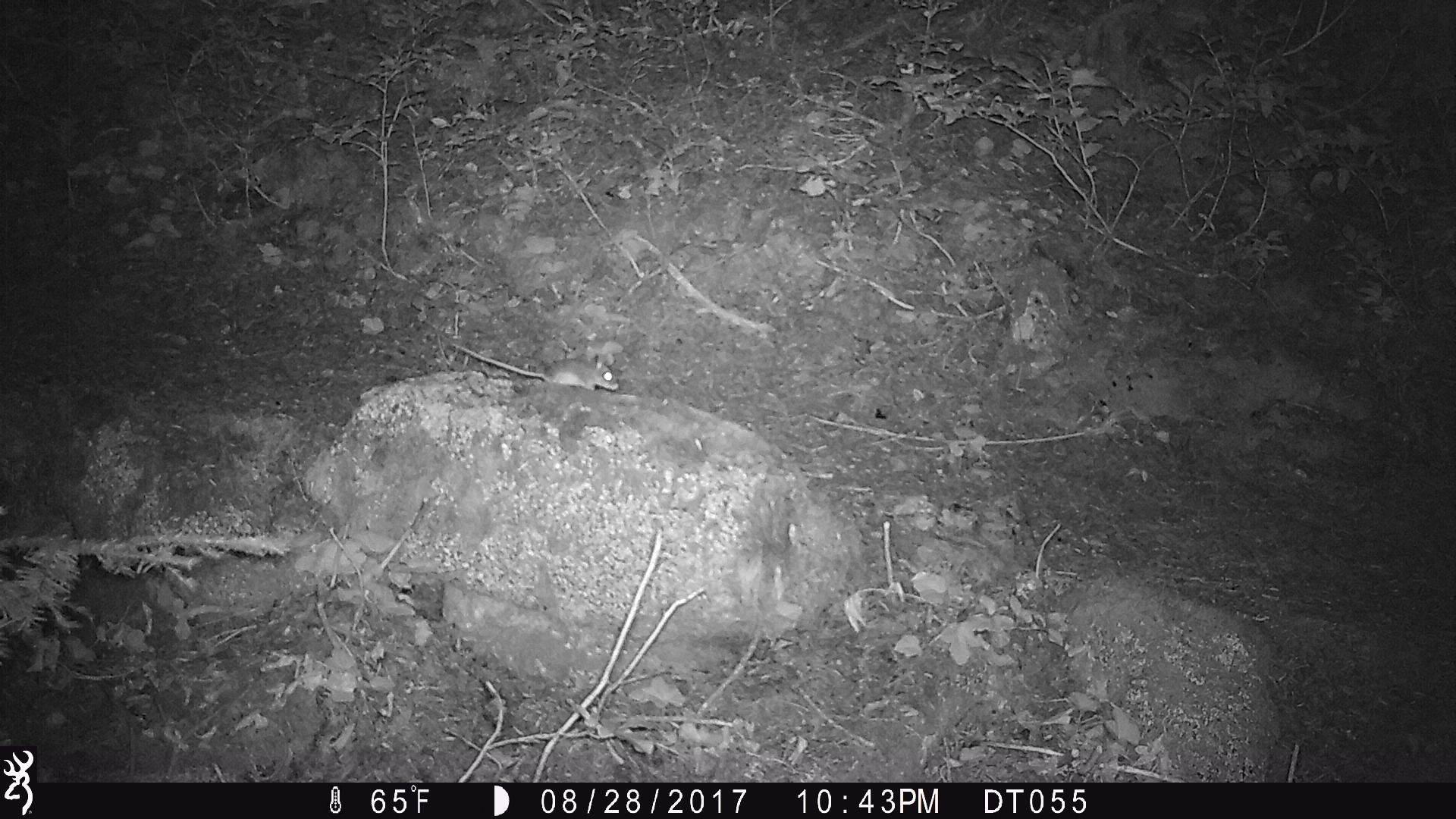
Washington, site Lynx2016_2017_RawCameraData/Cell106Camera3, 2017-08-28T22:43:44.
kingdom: Animalia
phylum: Chordata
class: Mammalia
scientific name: Mammalia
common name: small mammal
Small mammal (Mammalia). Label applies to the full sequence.